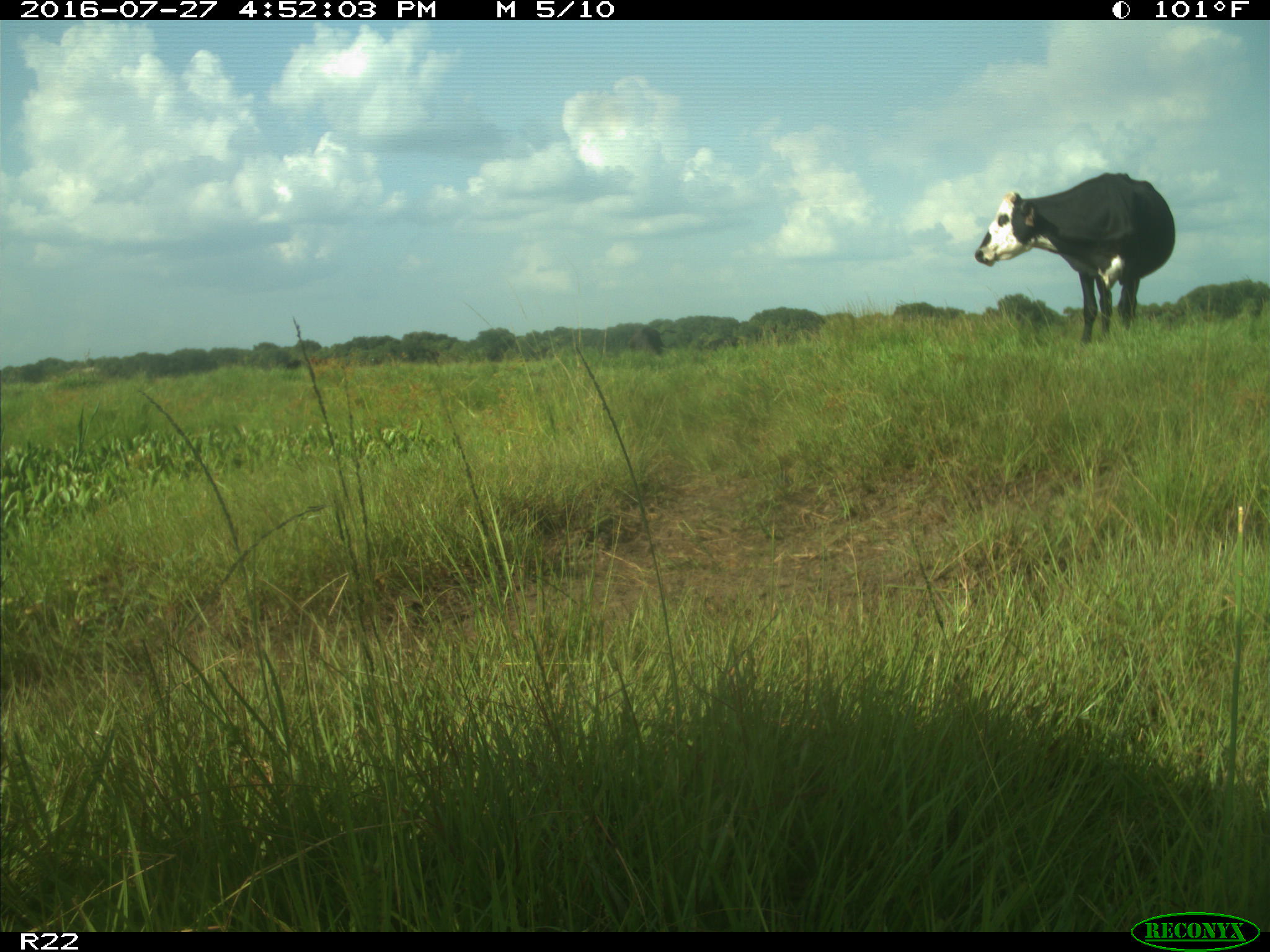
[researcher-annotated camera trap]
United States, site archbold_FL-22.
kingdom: Animalia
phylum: Chordata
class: Mammalia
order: Artiodactyla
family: Bovidae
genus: Bos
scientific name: Bos taurus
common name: domestic cow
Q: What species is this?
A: Bos taurus (domestic cow).